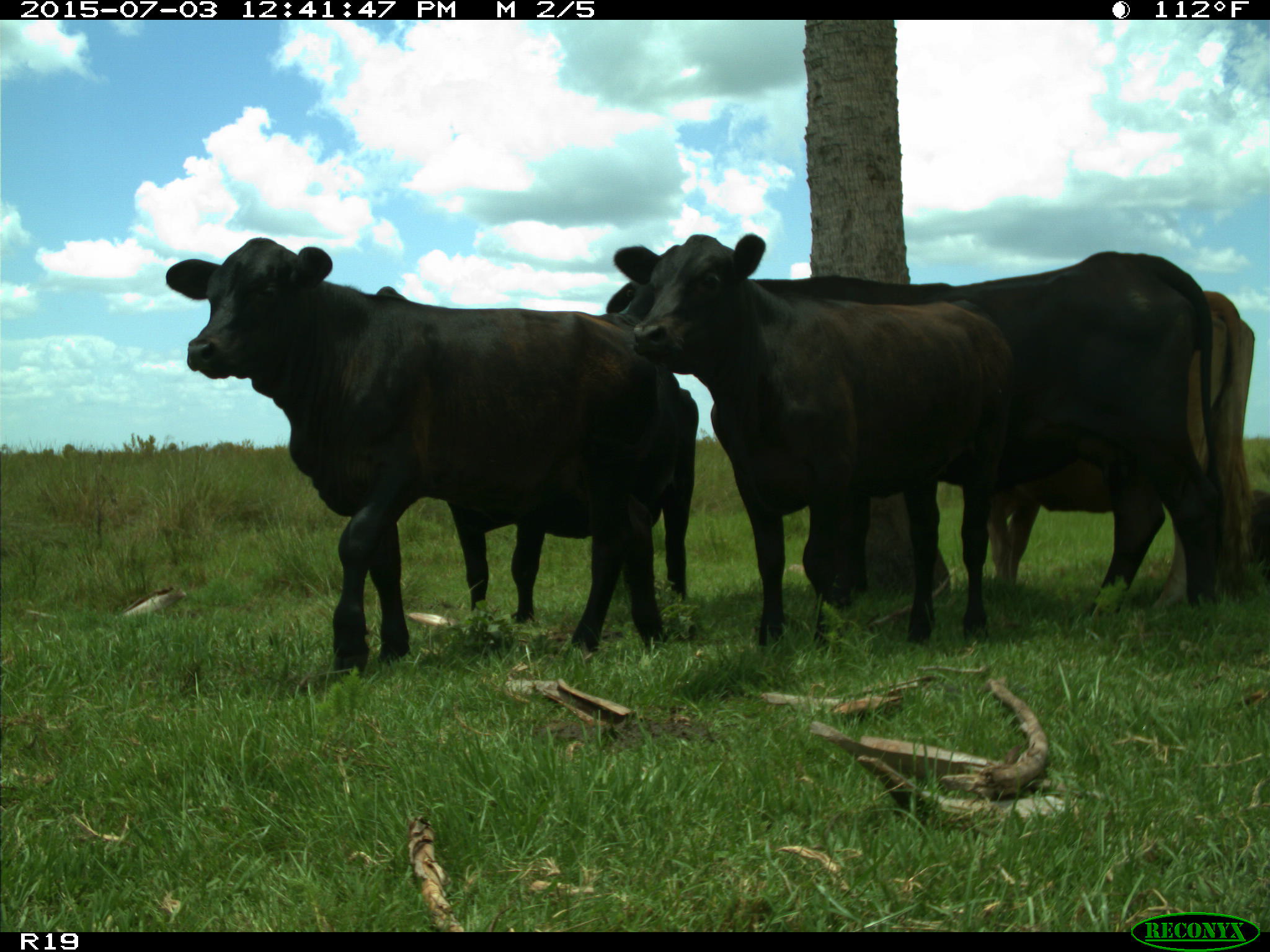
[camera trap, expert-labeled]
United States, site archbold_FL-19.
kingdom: Animalia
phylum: Chordata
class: Mammalia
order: Artiodactyla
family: Bovidae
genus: Bos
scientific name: Bos taurus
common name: domestic cow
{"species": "Bos taurus (domestic cow)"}